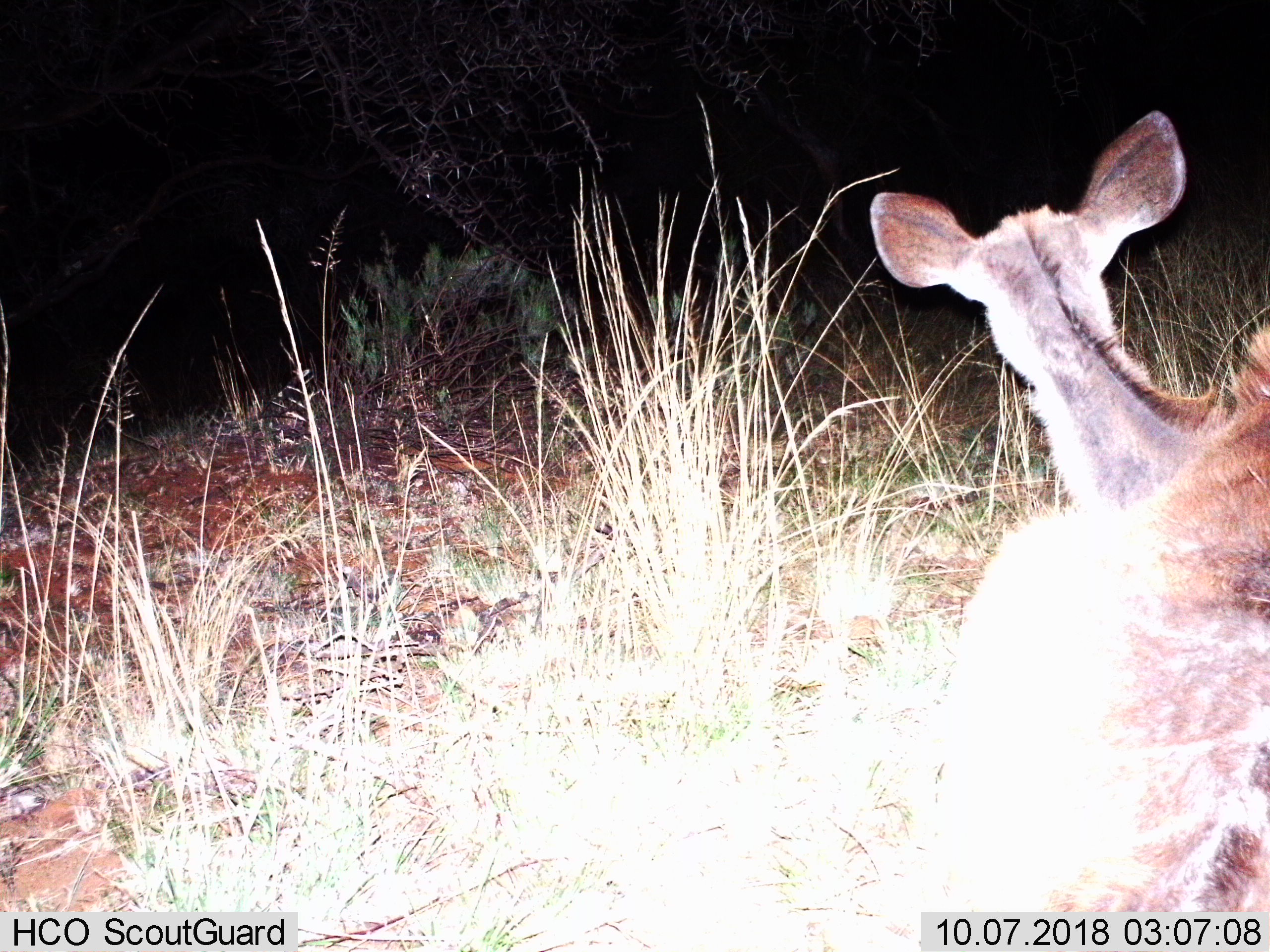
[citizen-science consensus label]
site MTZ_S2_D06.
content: unidentified animal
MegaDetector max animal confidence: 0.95